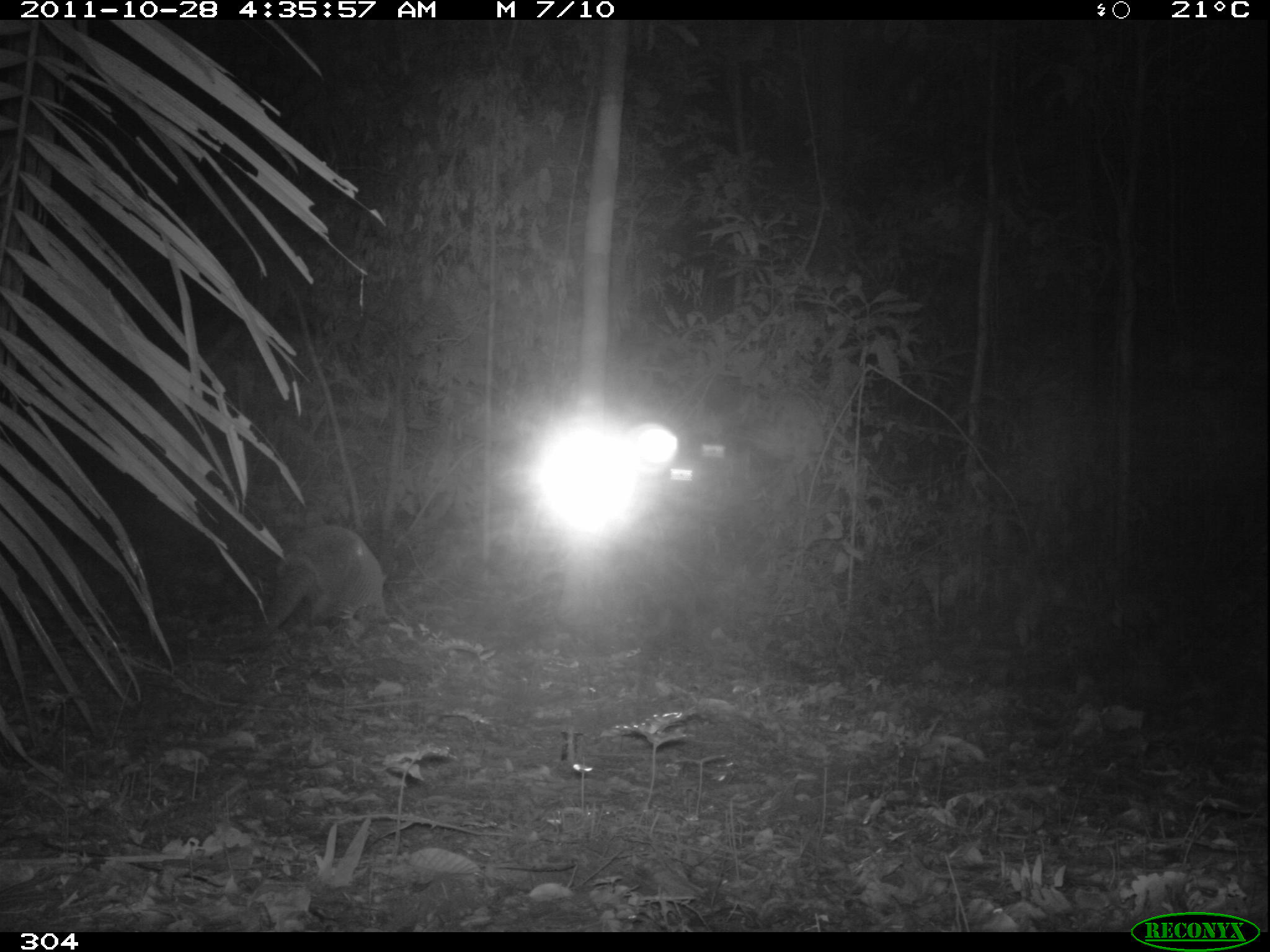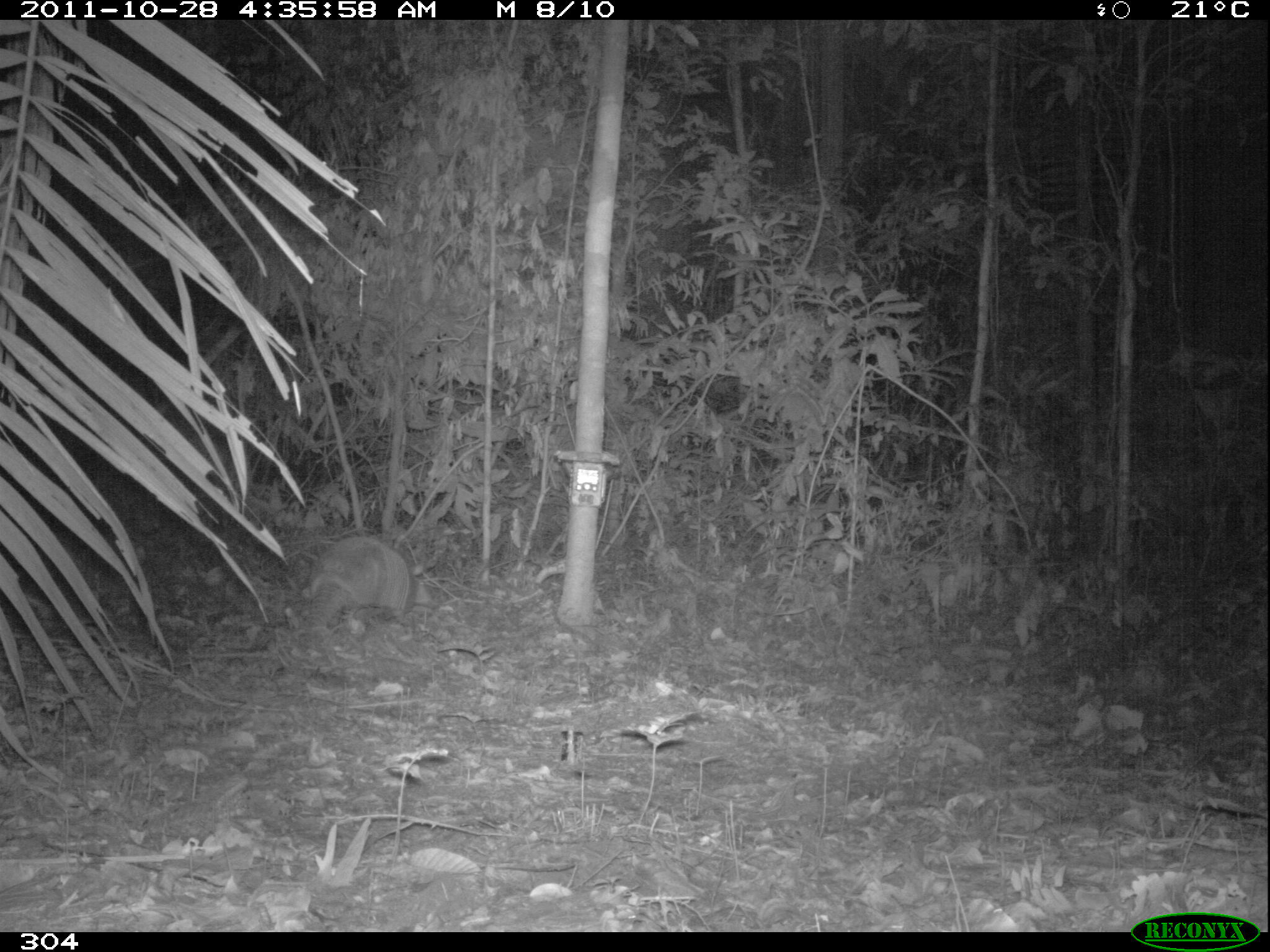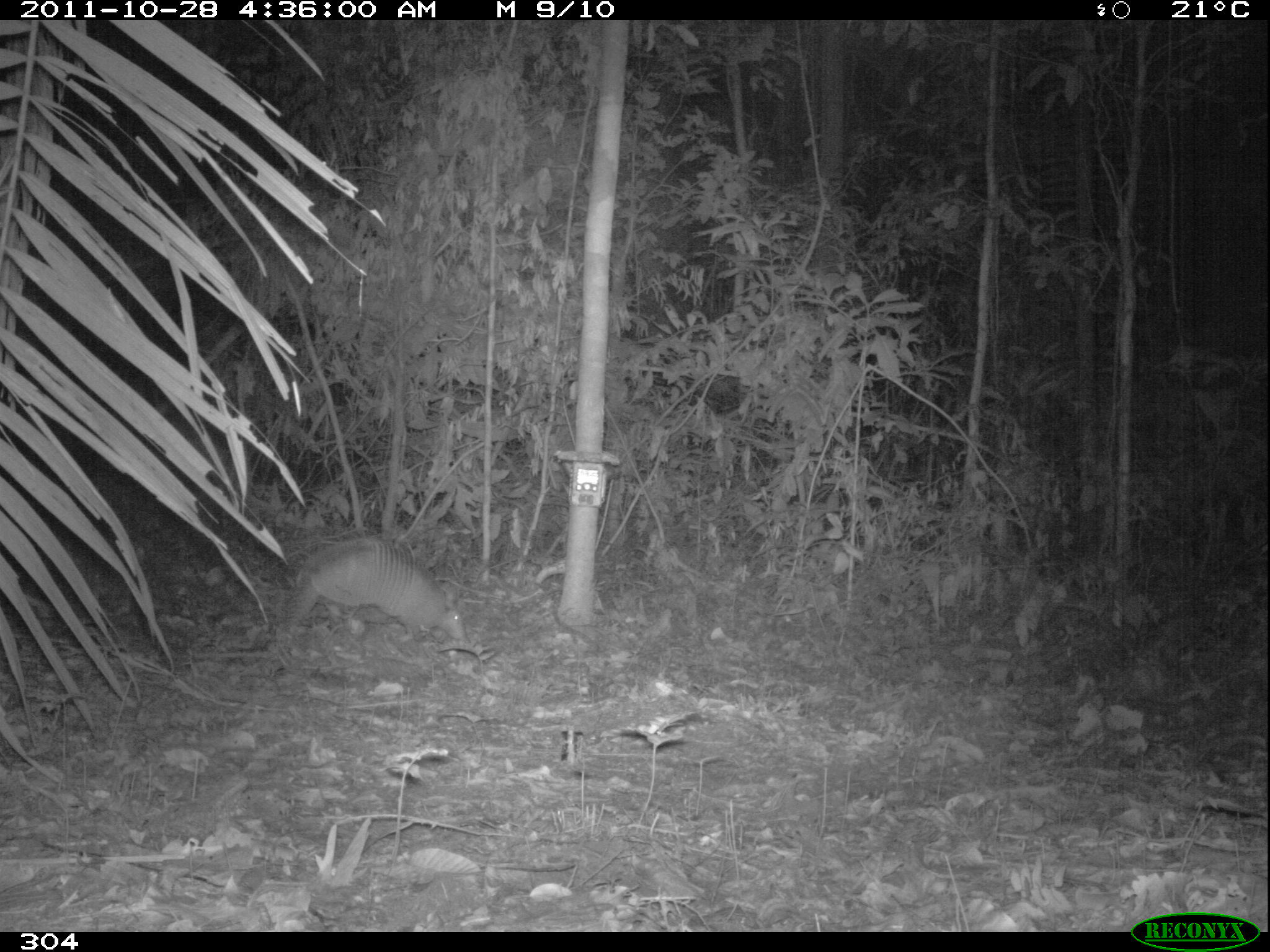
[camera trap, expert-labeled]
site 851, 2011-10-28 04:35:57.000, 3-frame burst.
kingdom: Animalia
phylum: Chordata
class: Mammalia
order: Cingulata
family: Dasypodidae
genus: Dasypus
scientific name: Dasypus kappleri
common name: greater long-nosed armadillo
Dasypus kappleri (greater long-nosed armadillo).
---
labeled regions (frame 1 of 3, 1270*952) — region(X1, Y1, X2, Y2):
dasypus kappleri: region(220, 524, 388, 653)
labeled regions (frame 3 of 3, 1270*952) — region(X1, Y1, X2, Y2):
dasypus kappleri: region(217, 534, 471, 657)